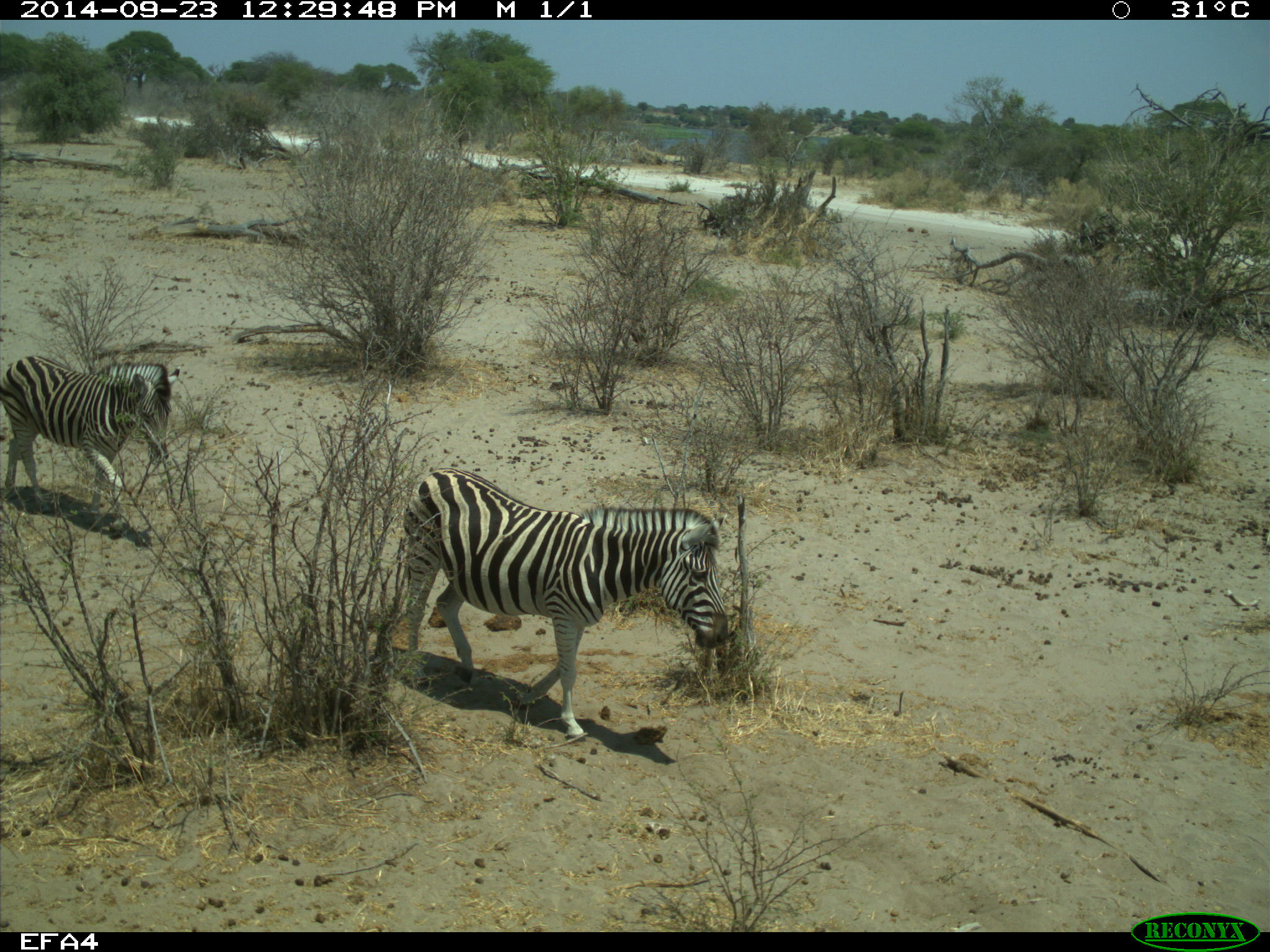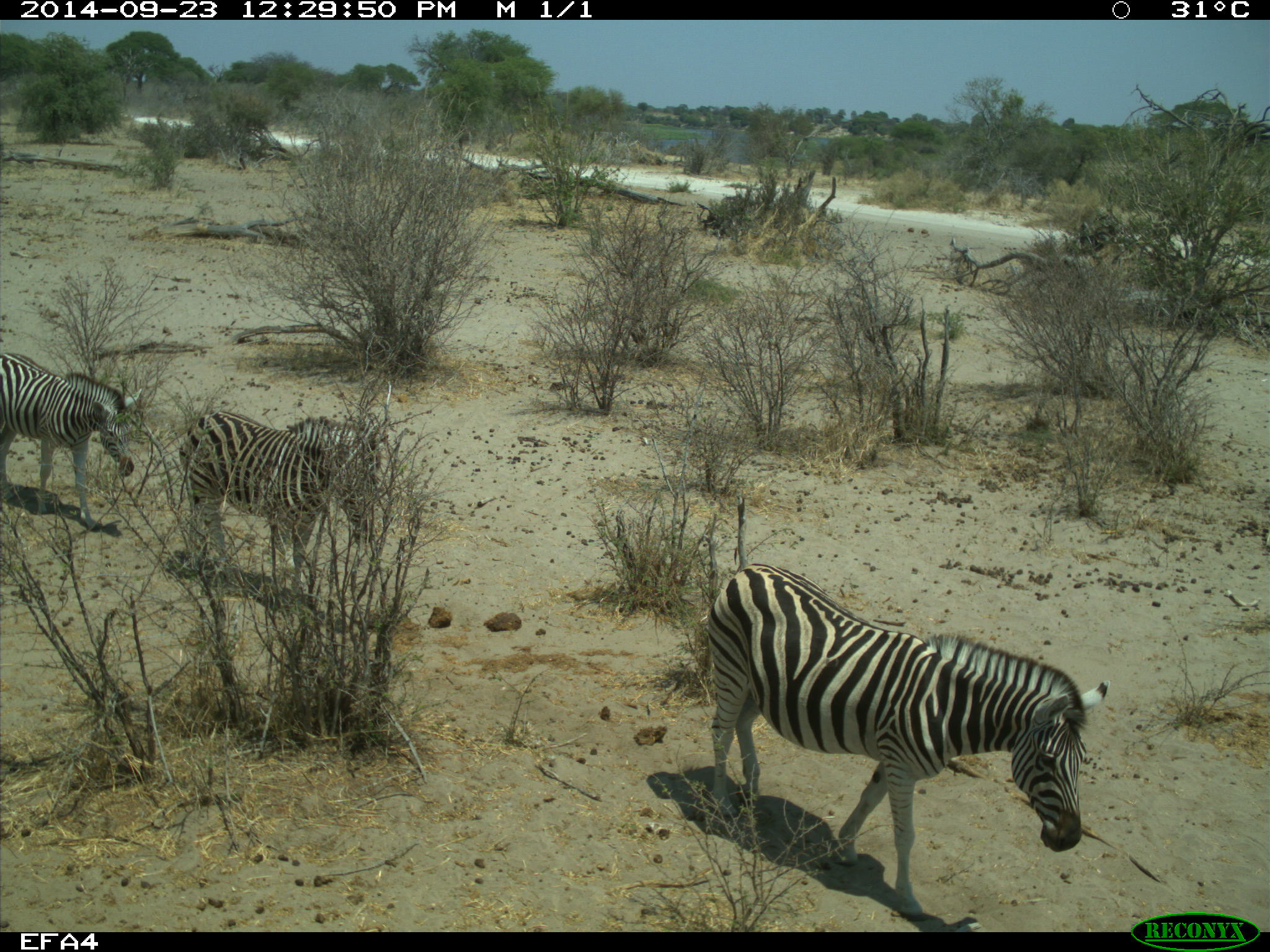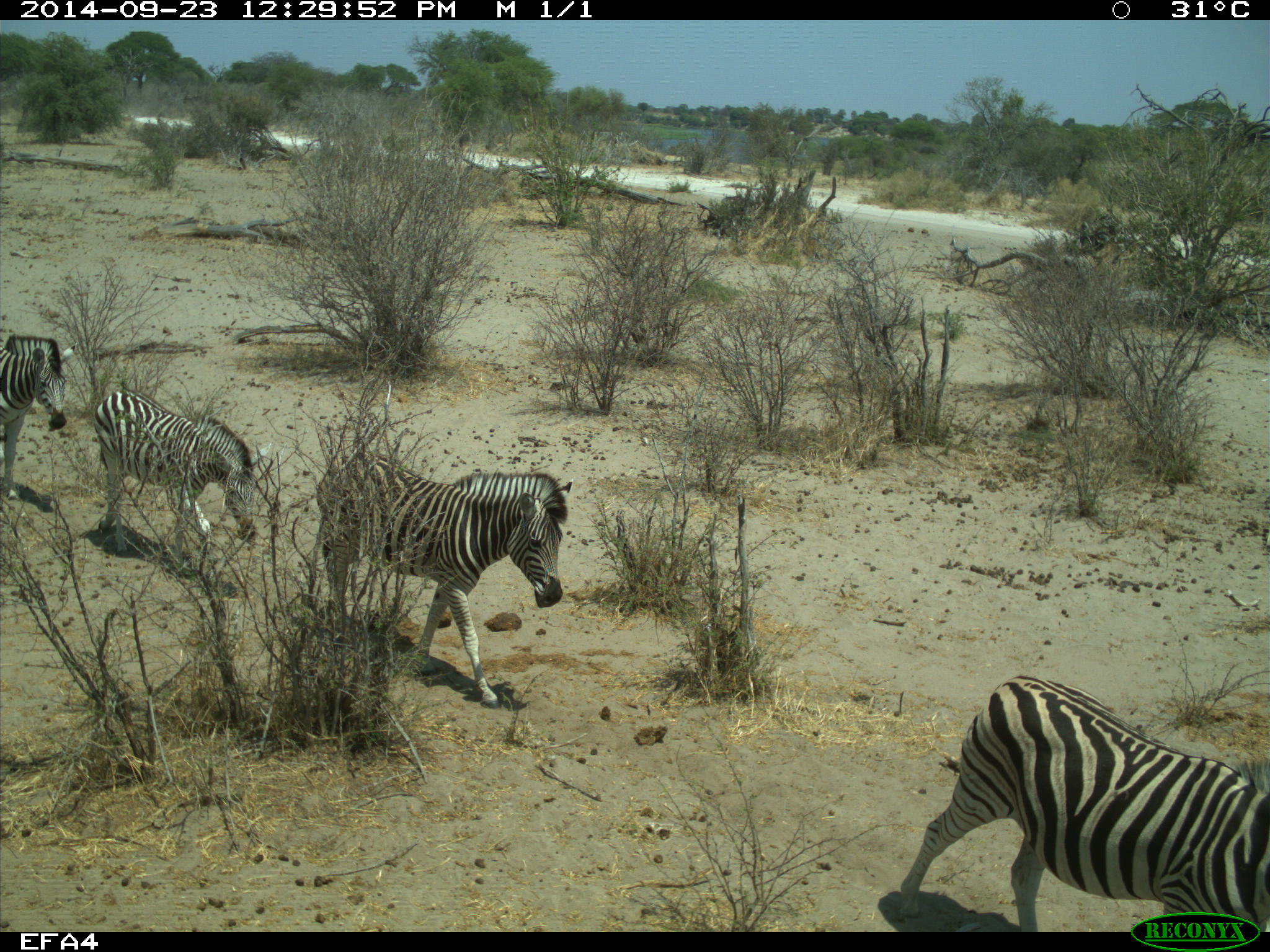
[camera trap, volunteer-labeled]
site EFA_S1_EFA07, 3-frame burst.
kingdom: Animalia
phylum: Chordata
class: Mammalia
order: Perissodactyla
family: Equidae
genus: Equus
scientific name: Equus quagga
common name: plains zebra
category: zebraplains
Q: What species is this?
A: Zebraplains (plains zebra) (Equus quagga).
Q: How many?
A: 4.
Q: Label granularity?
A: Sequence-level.